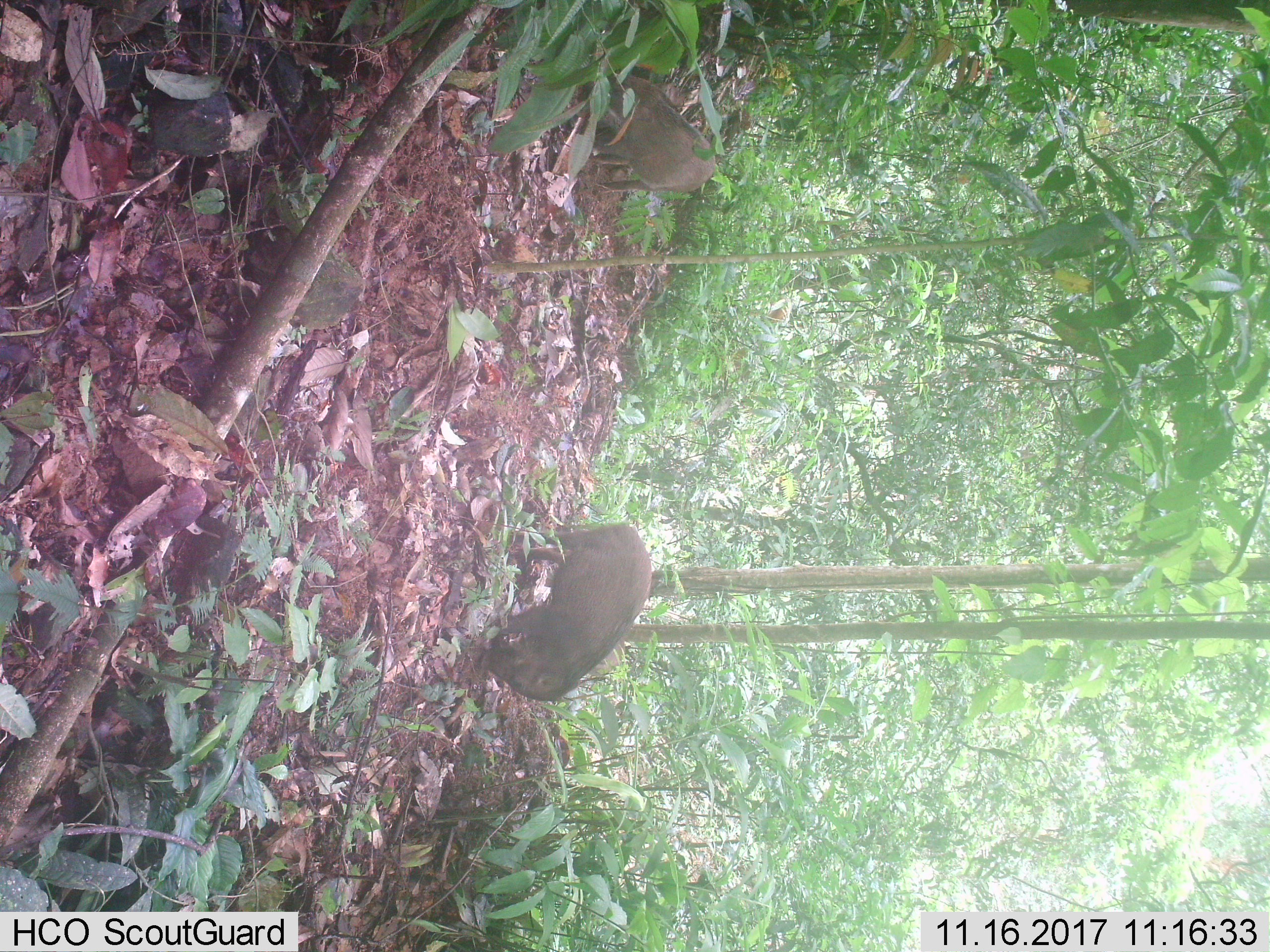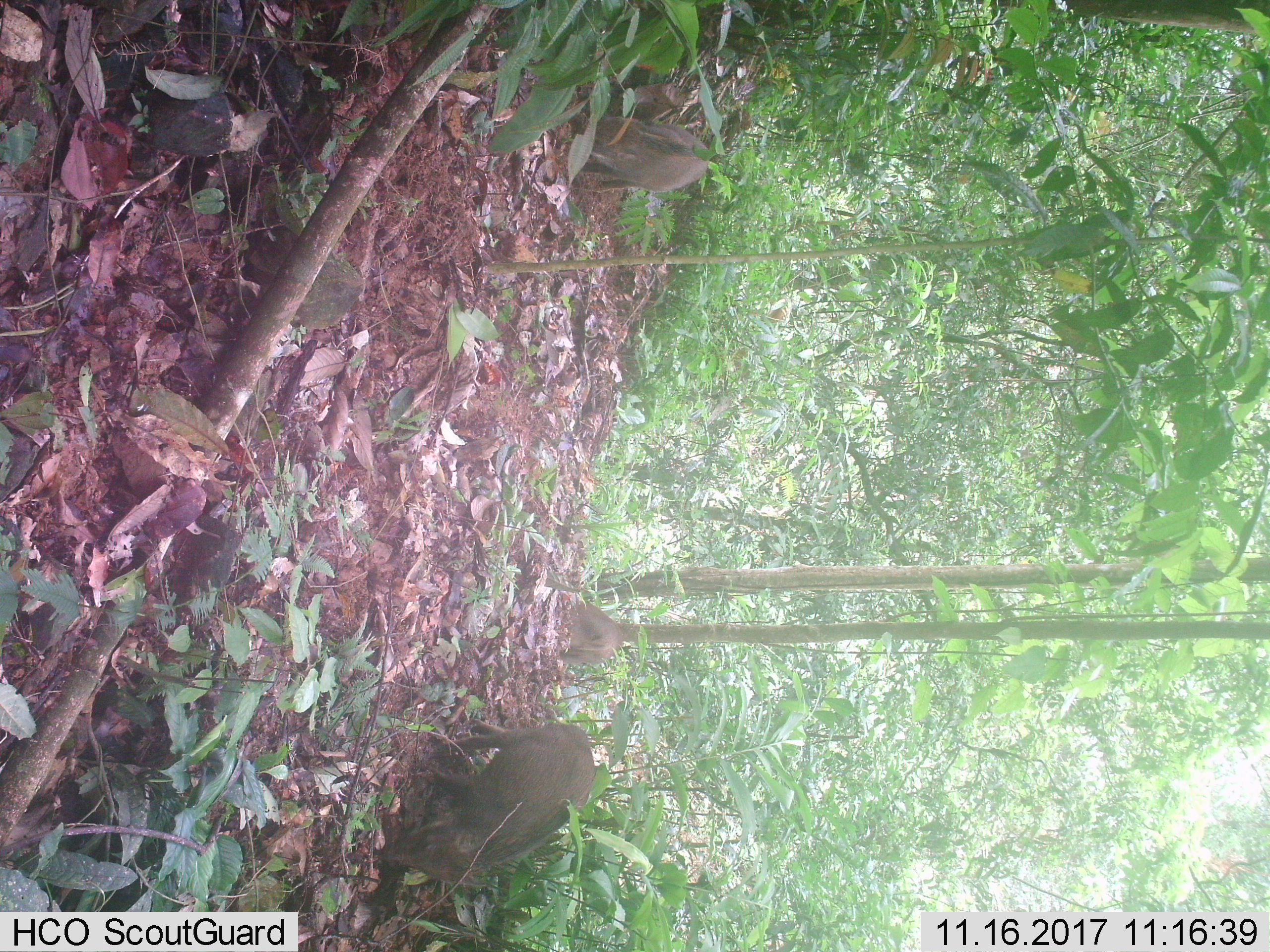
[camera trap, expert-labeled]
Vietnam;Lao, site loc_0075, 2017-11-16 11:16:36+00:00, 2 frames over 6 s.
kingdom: Animalia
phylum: Chordata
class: Mammalia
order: Artiodactyla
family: Suidae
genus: Sus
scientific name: Sus scrofa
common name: eurasian wild pig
Eurasian wild pig (Sus scrofa). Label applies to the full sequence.